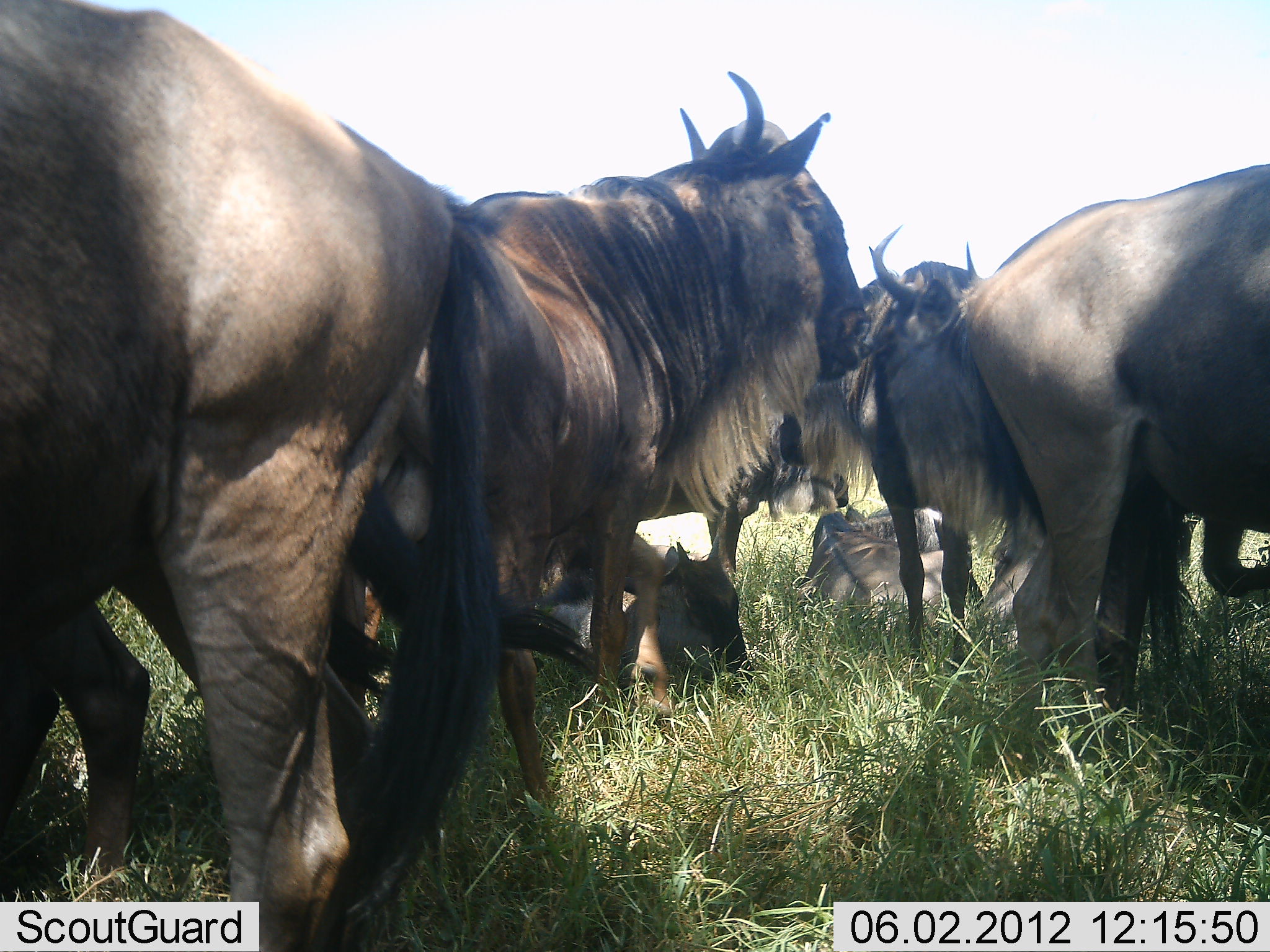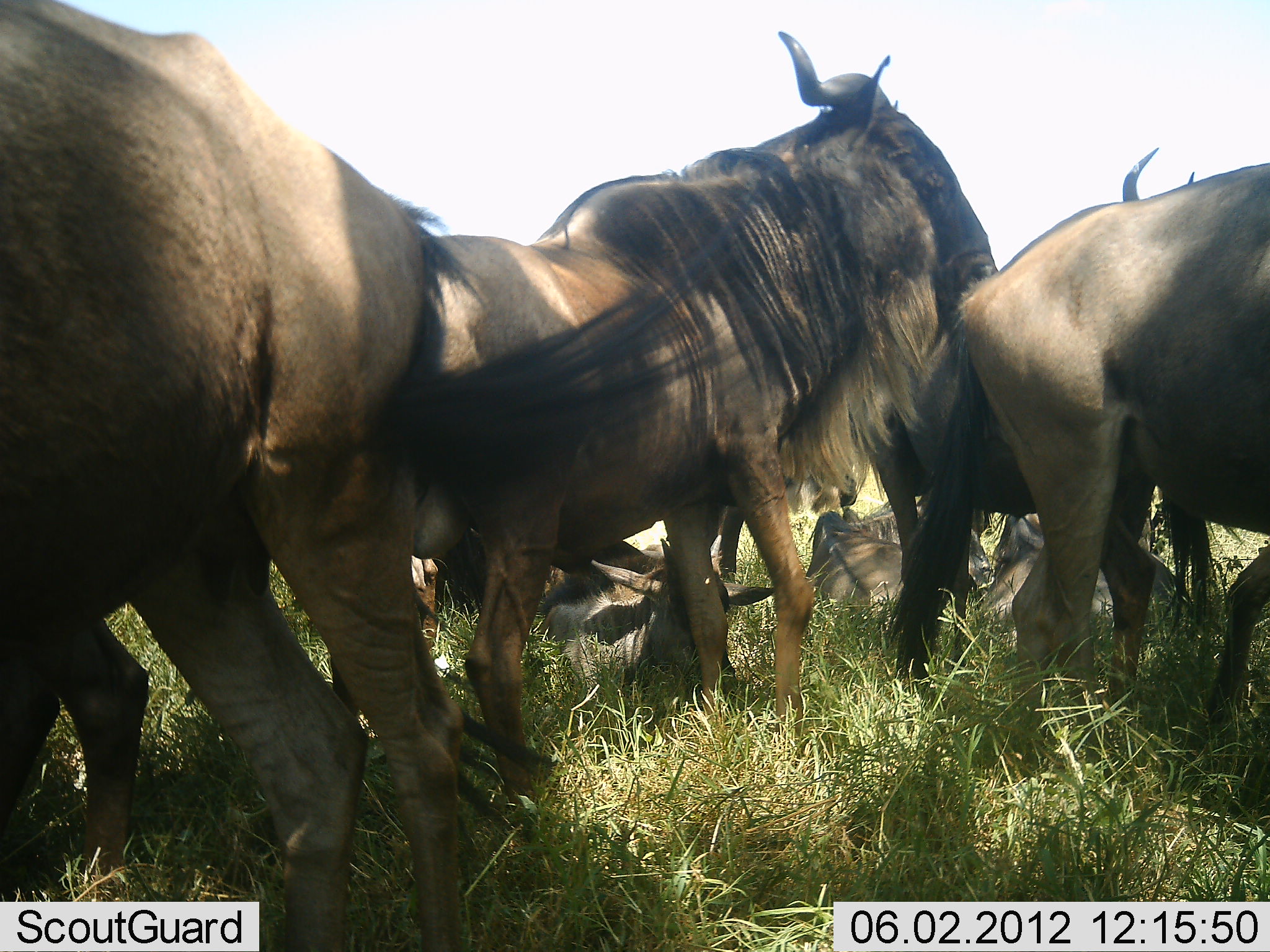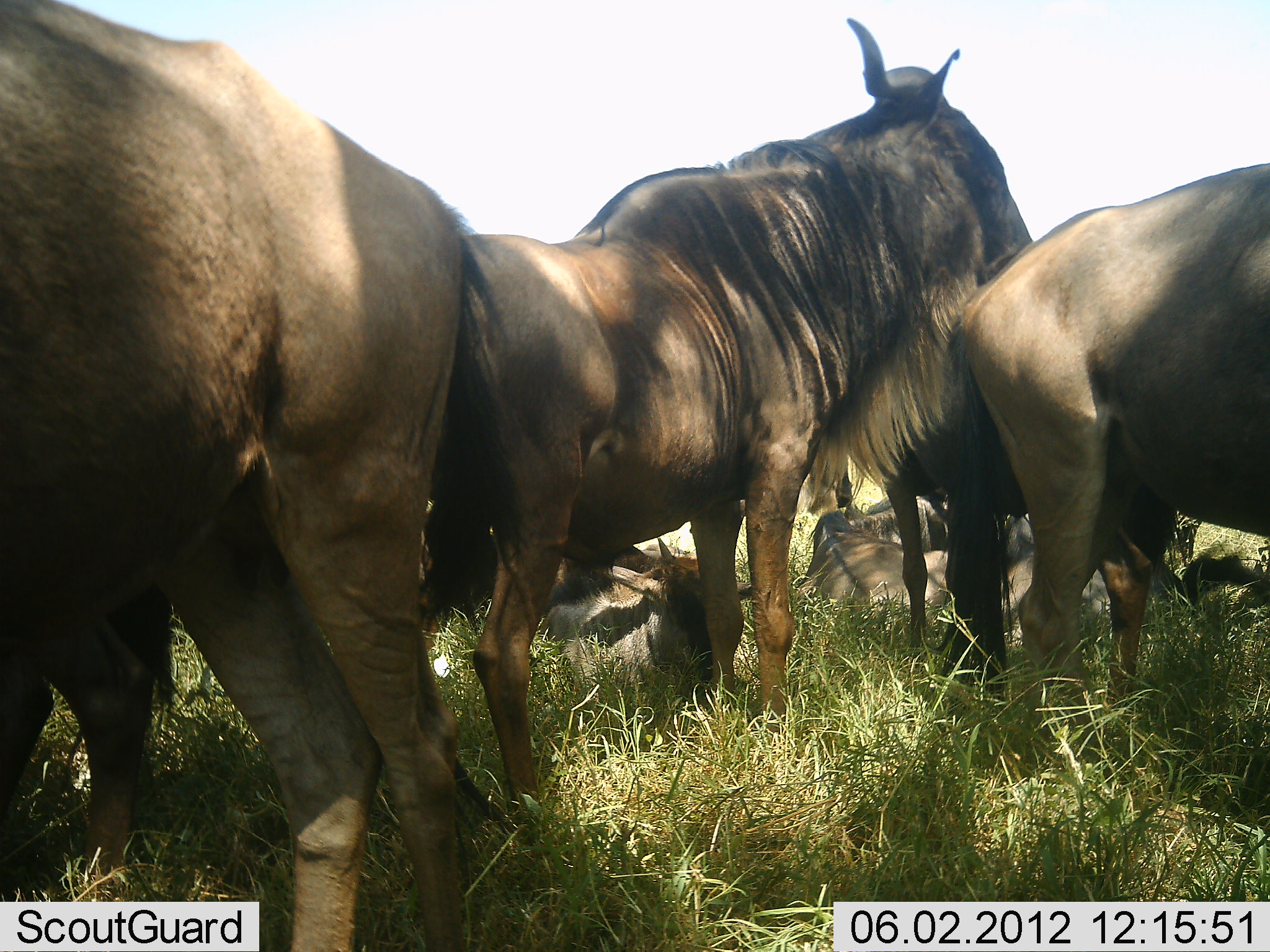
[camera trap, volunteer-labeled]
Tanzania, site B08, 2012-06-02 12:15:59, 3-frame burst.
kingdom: Animalia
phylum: Chordata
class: Mammalia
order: Artiodactyla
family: Bovidae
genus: Connochaetes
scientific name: Connochaetes taurinus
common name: blue wildebeest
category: wildebeest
Wildebeest (blue wildebeest) (Connochaetes taurinus), count 8. Behavior (volunteer vote fractions): standing 80%, resting 80%, moving 30%, interacting 10%. Young present (vote fraction): 40%. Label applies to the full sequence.